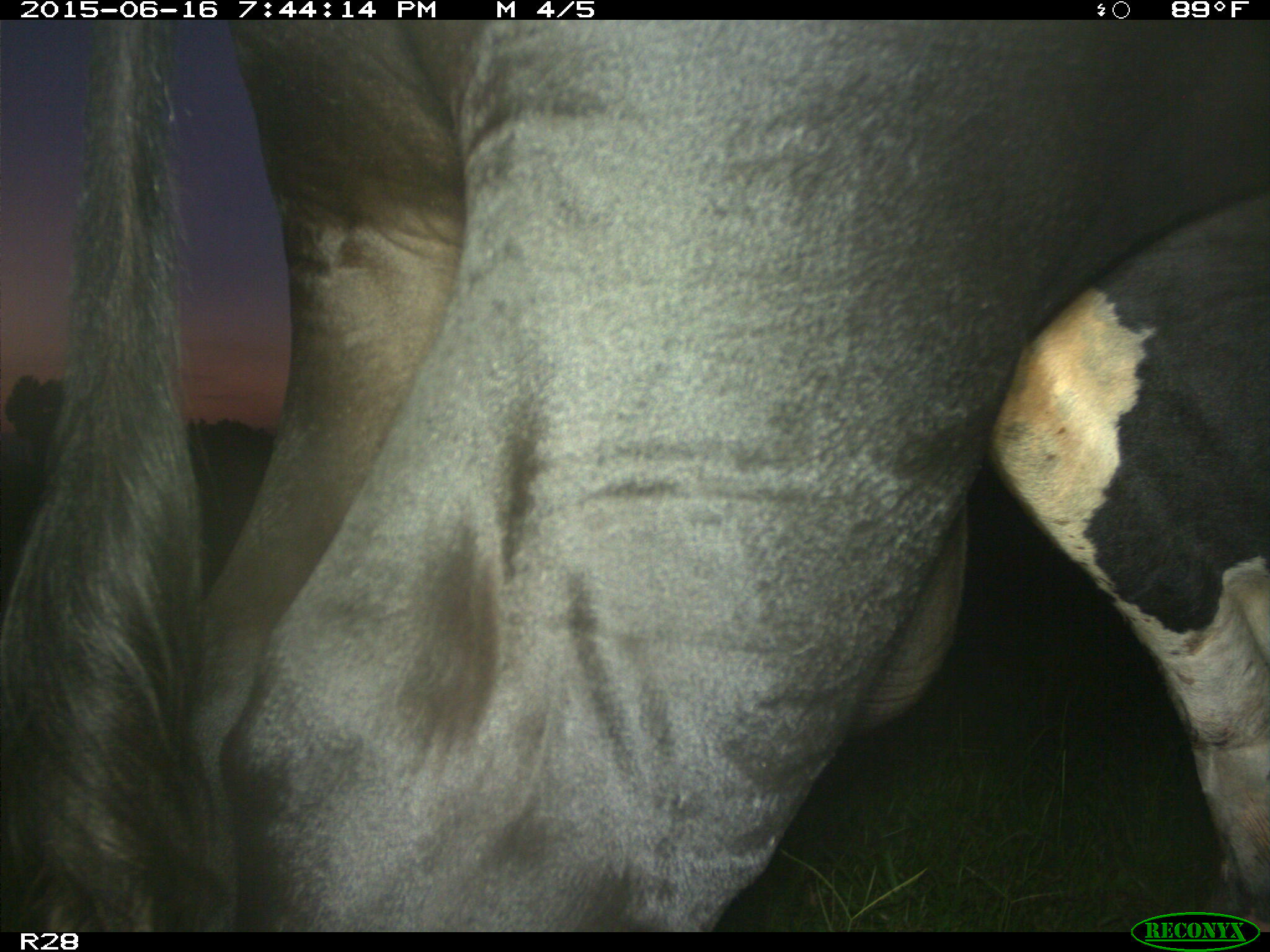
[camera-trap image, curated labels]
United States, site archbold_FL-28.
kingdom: Animalia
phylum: Chordata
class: Mammalia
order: Artiodactyla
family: Bovidae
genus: Bos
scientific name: Bos taurus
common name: domestic cow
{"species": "Bos taurus (domestic cow)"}